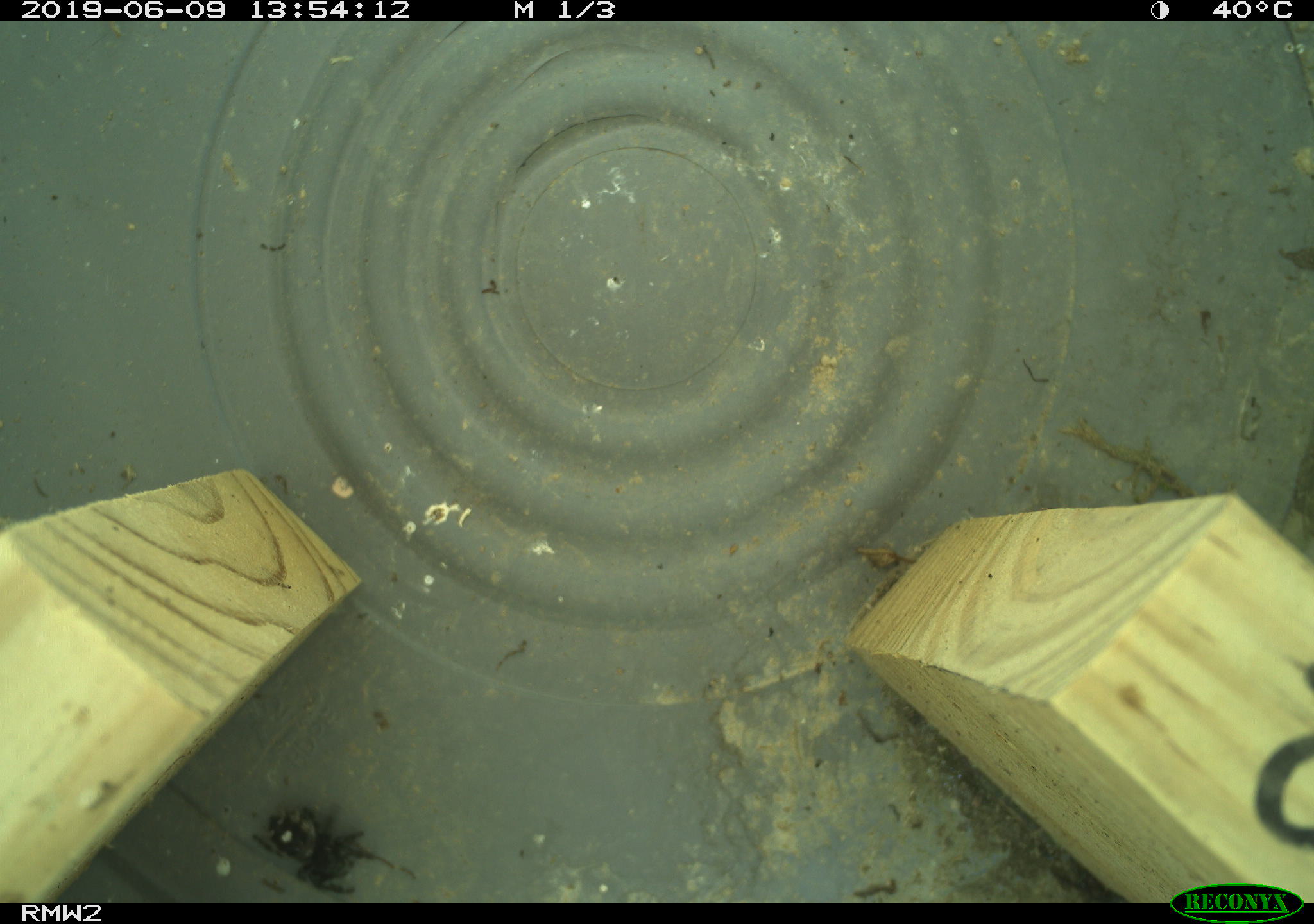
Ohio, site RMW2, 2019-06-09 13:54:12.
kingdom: Animalia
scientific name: Animalia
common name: animal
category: invertebrate